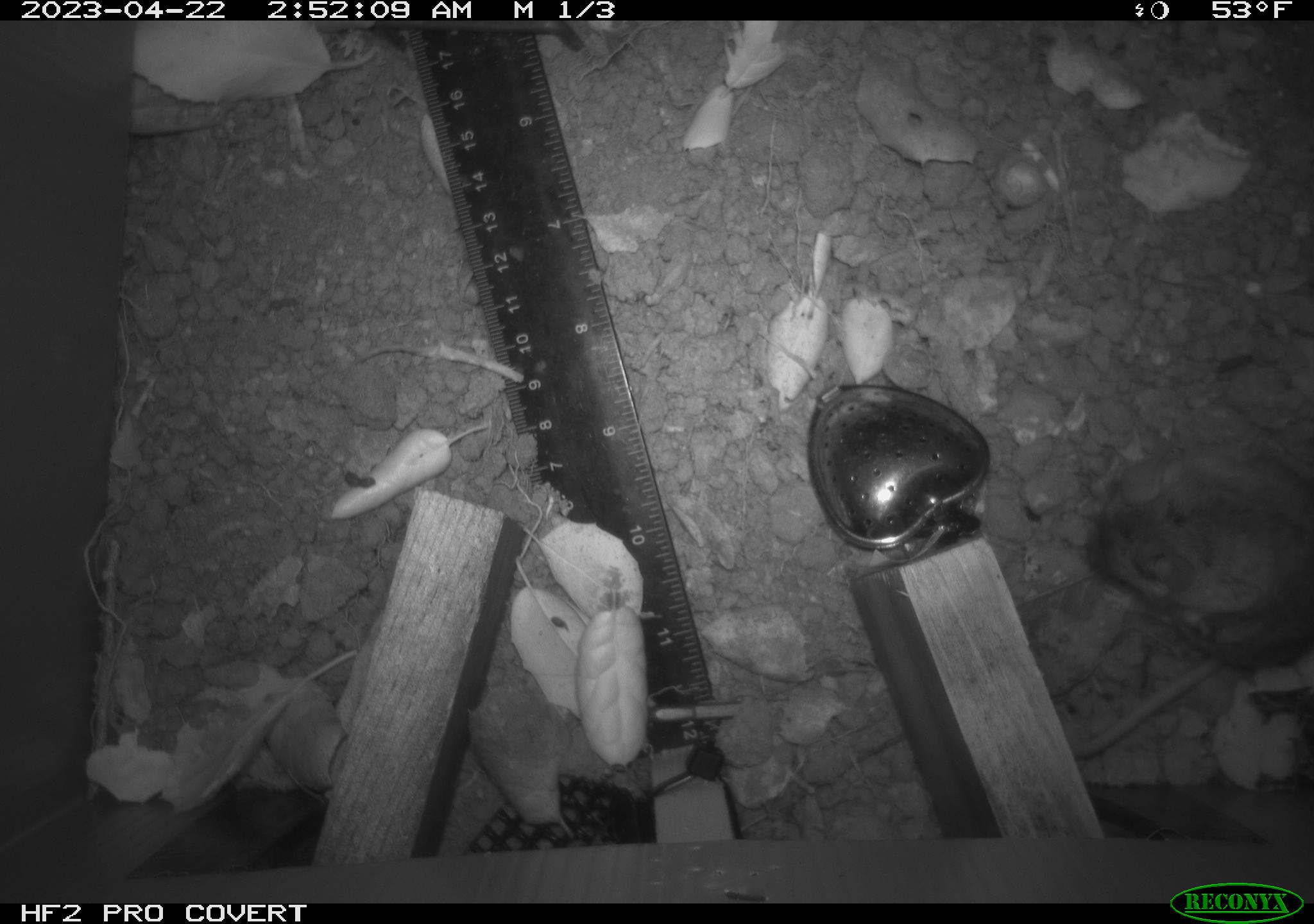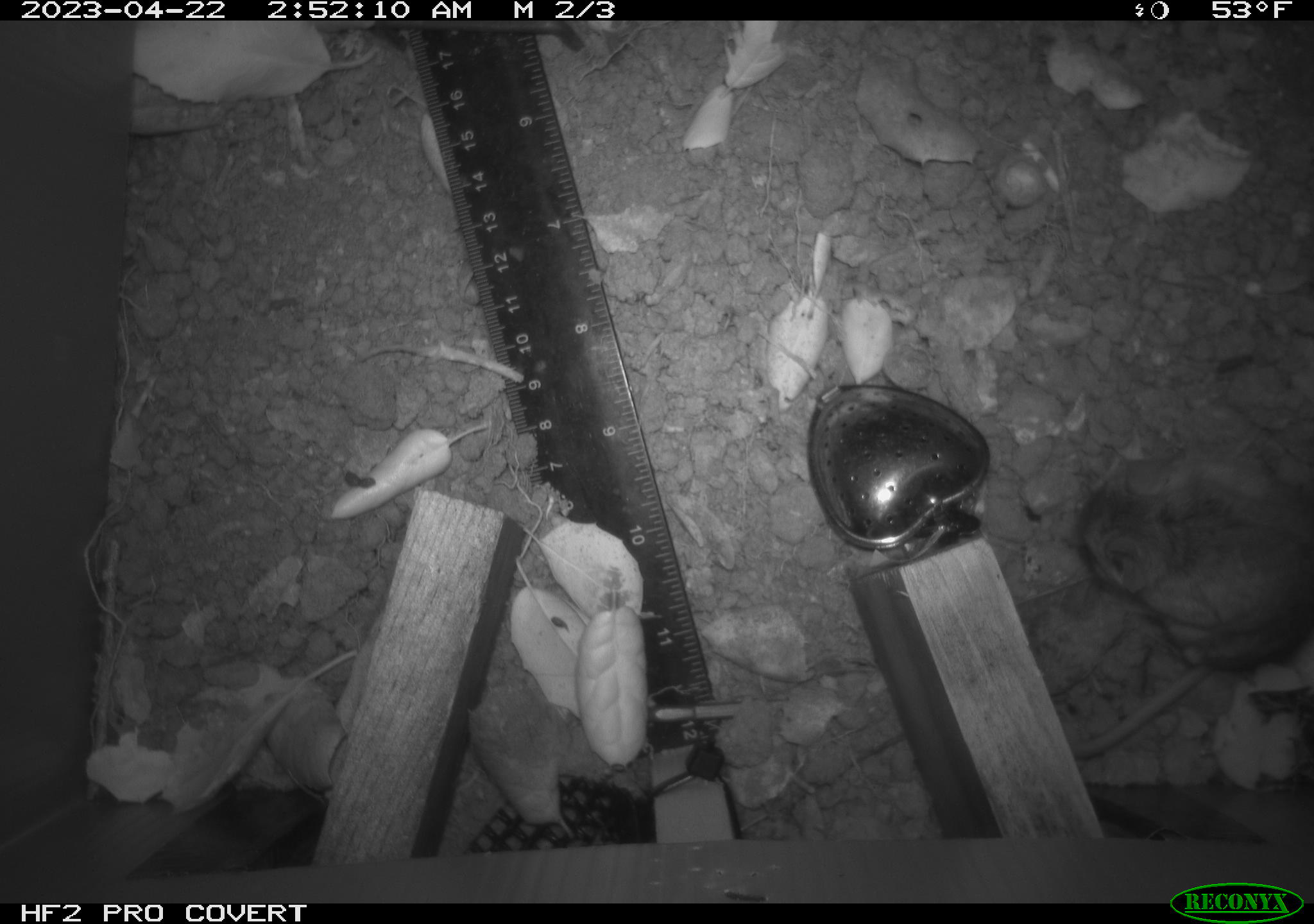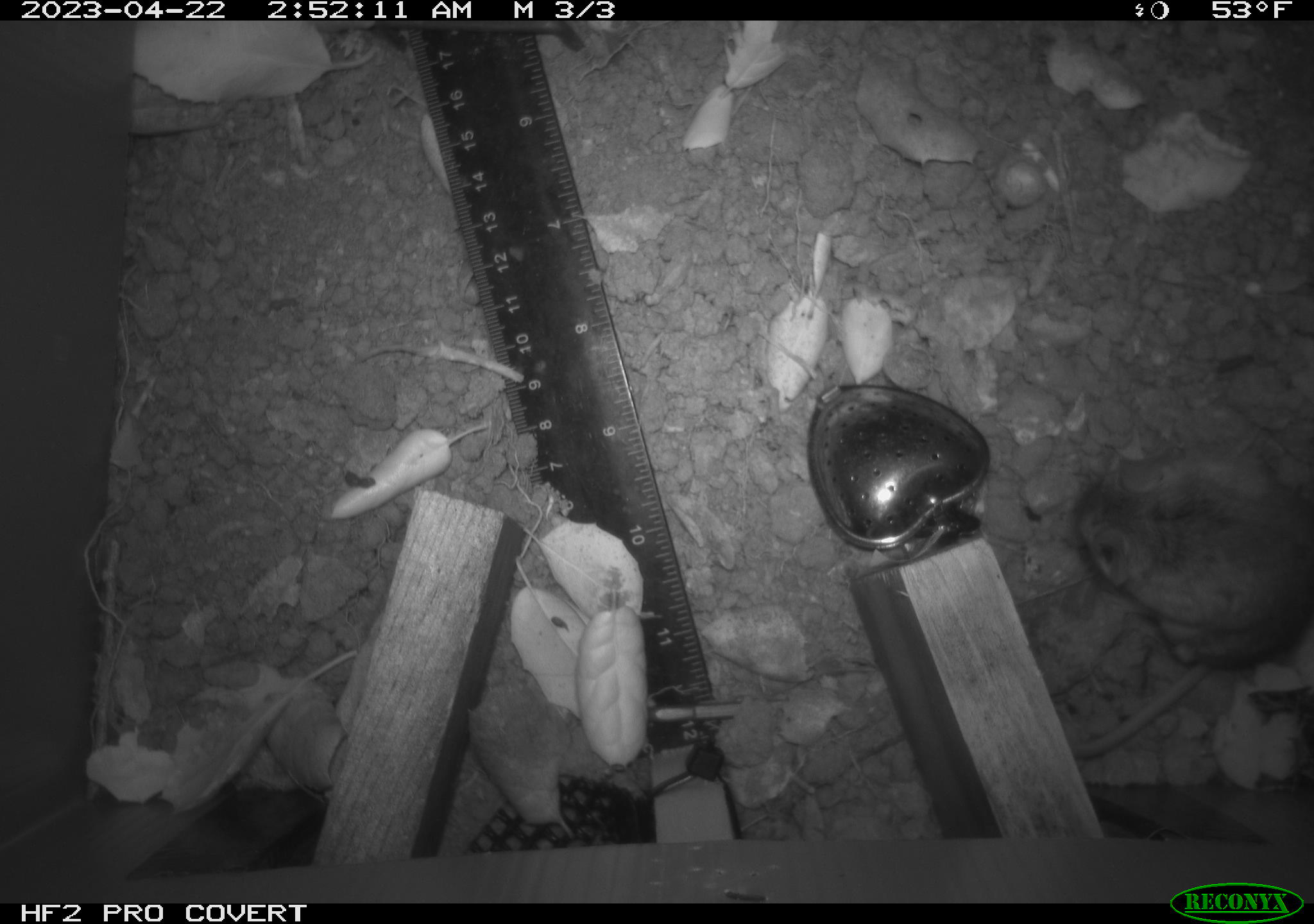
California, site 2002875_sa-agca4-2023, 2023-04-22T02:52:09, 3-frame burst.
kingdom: Animalia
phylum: Chordata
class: Mammalia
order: Rodentia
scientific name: Rodentia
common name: mouse species